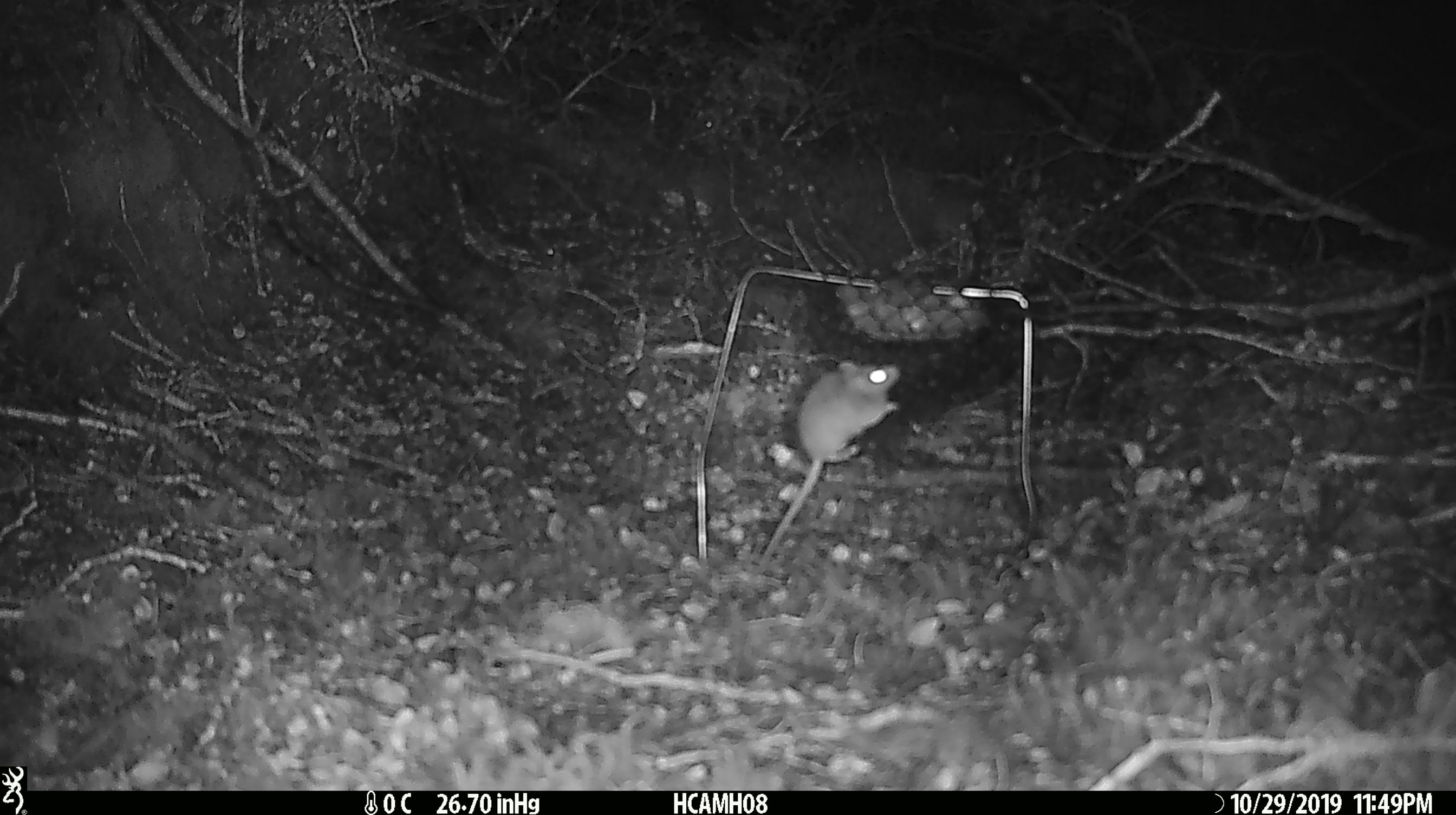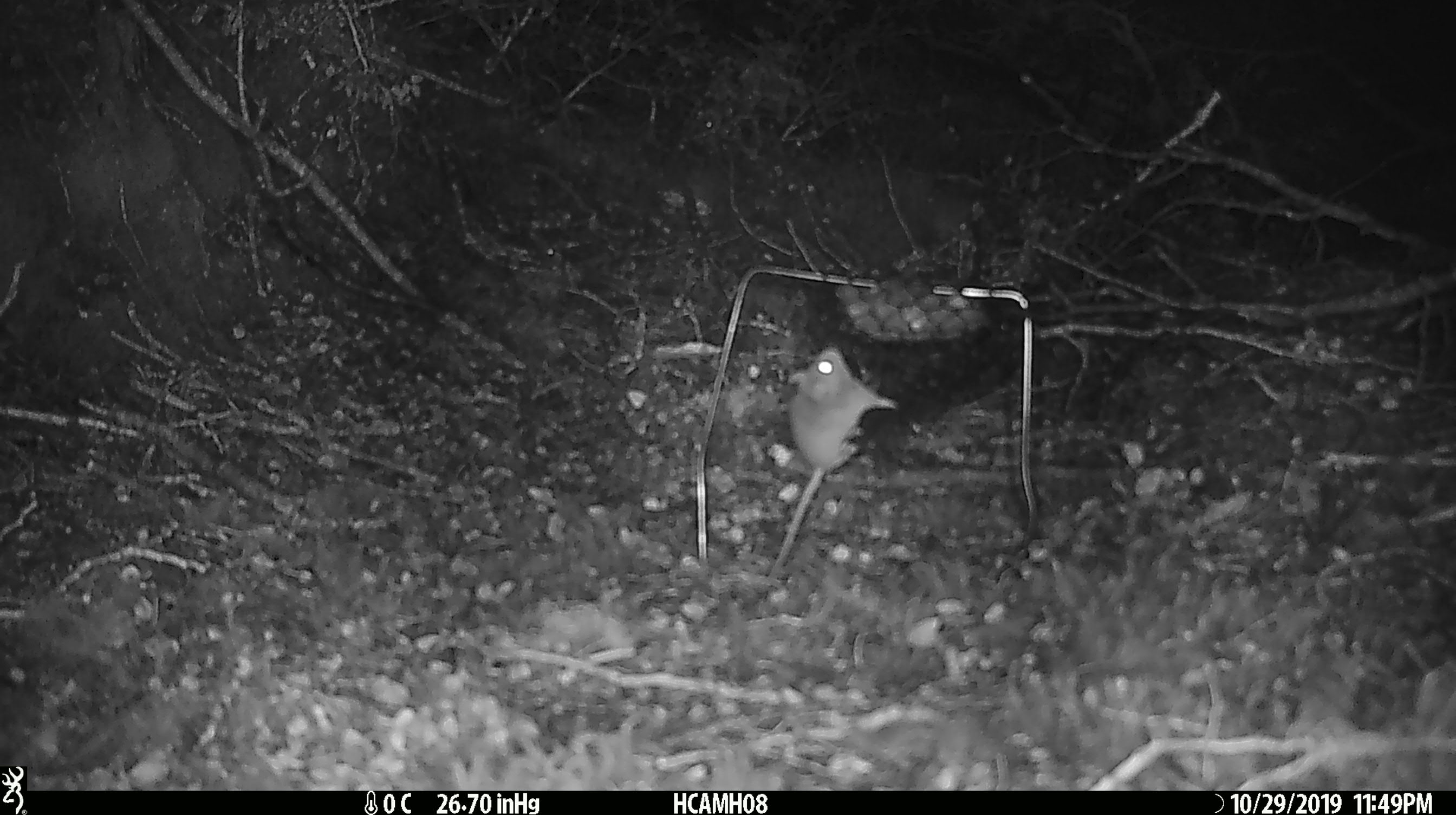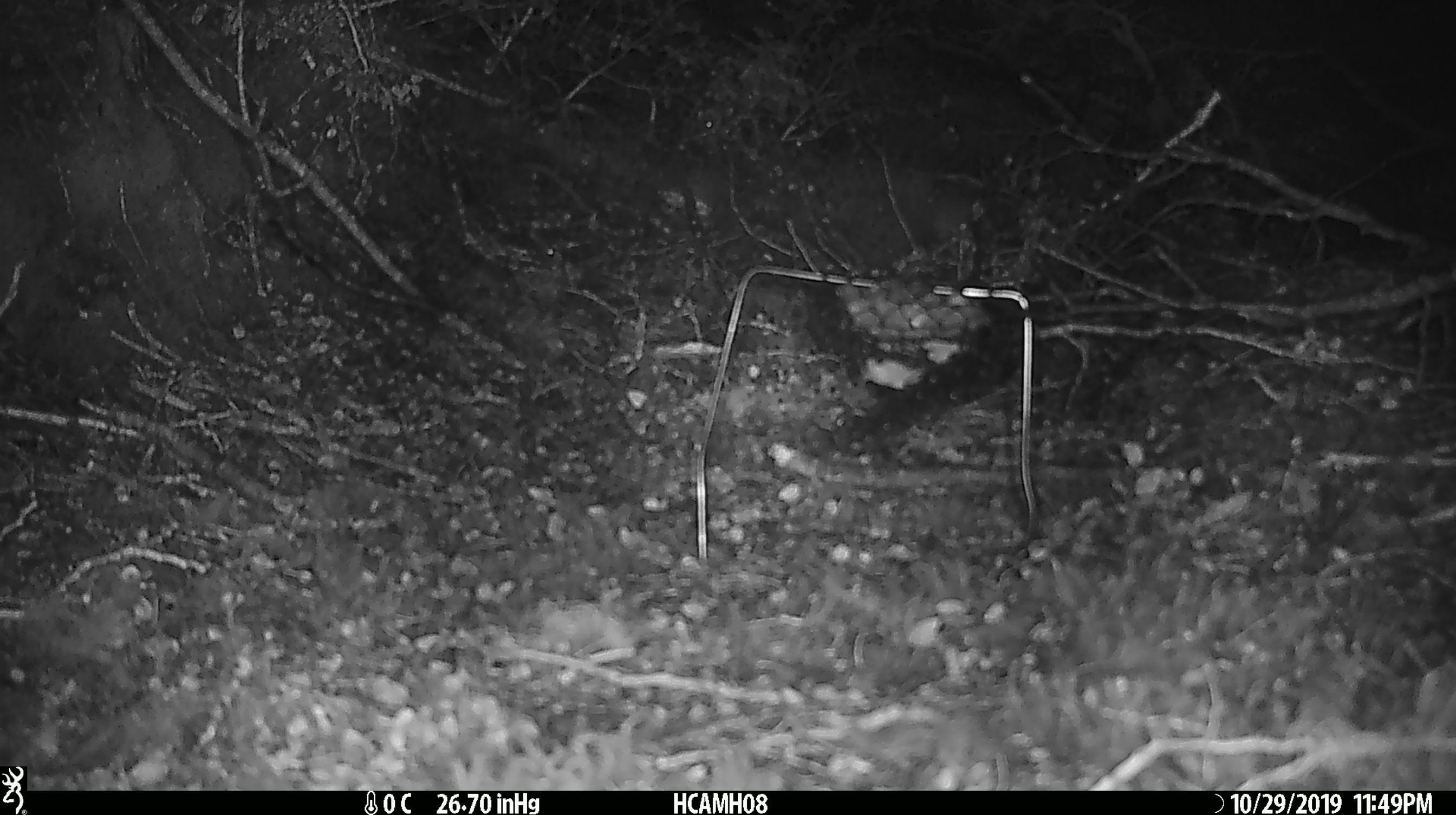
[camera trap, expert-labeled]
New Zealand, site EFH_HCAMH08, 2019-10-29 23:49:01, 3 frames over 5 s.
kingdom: Animalia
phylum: Chordata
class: Mammalia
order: Rodentia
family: Muridae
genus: Mus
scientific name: Mus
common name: mouse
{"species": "mouse (Mus)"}